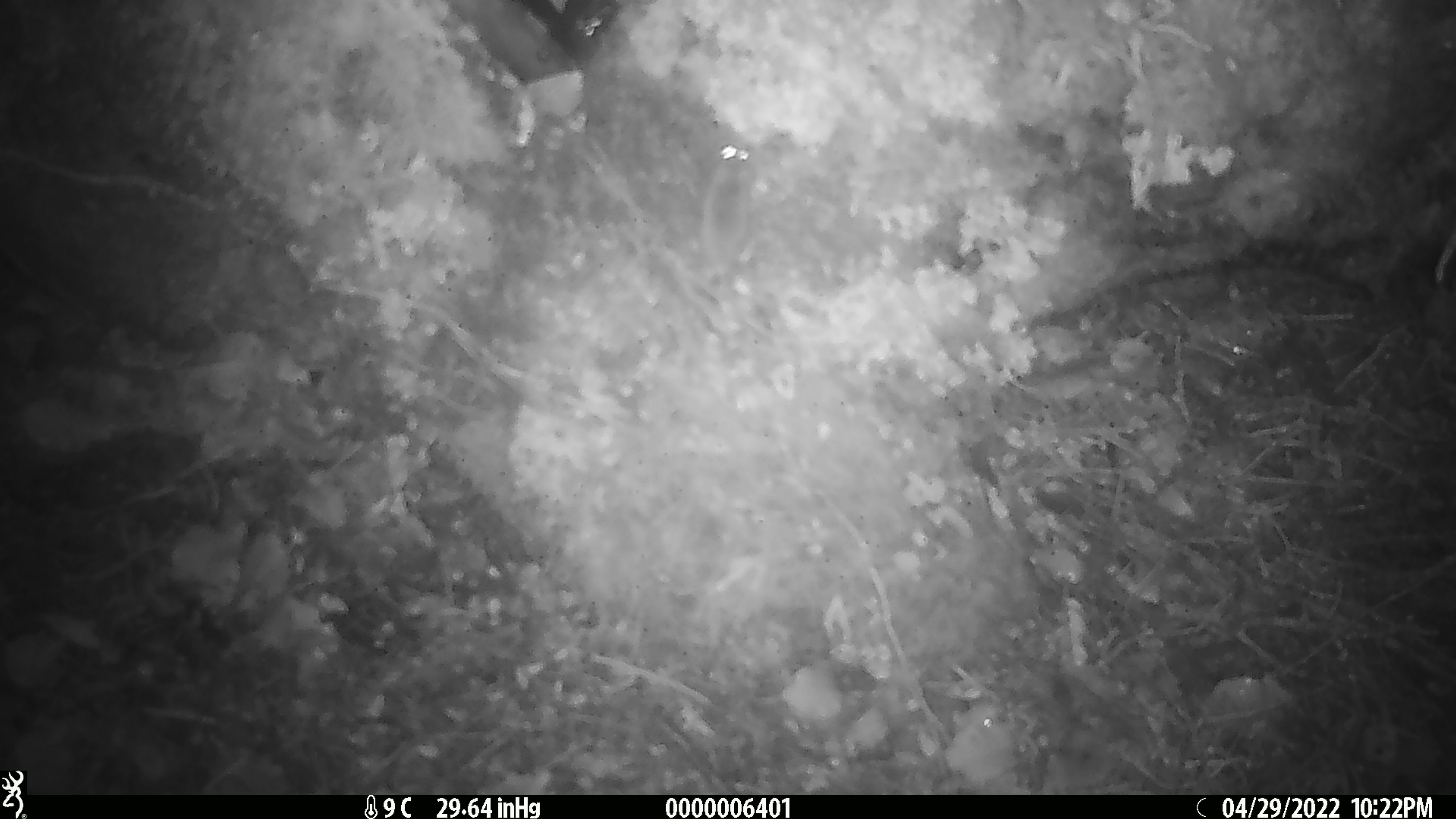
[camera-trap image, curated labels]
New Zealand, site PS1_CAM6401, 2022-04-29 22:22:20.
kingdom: Animalia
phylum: Chordata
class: Mammalia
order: Rodentia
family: Muridae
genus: Mus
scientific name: Mus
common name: mouse